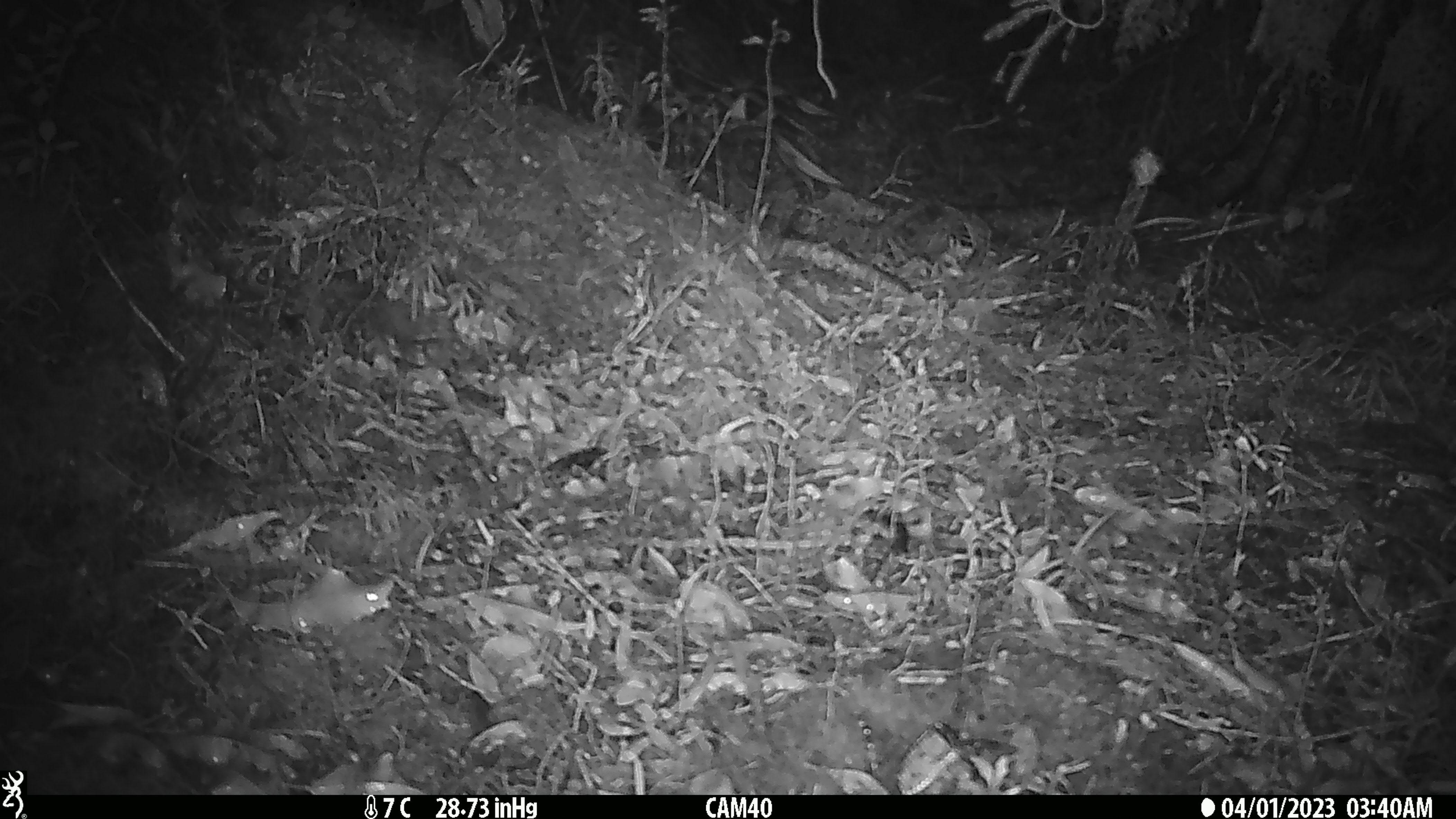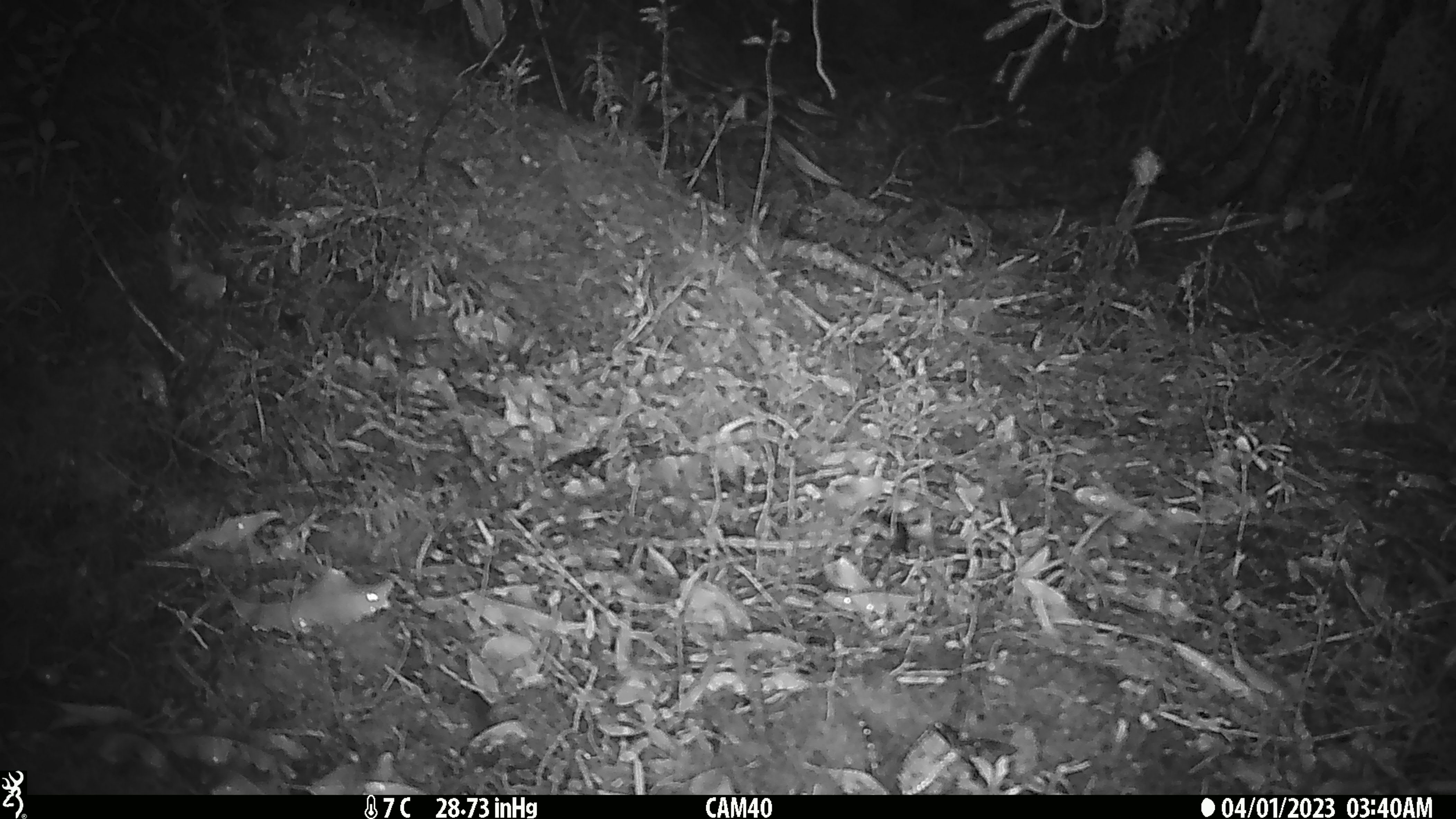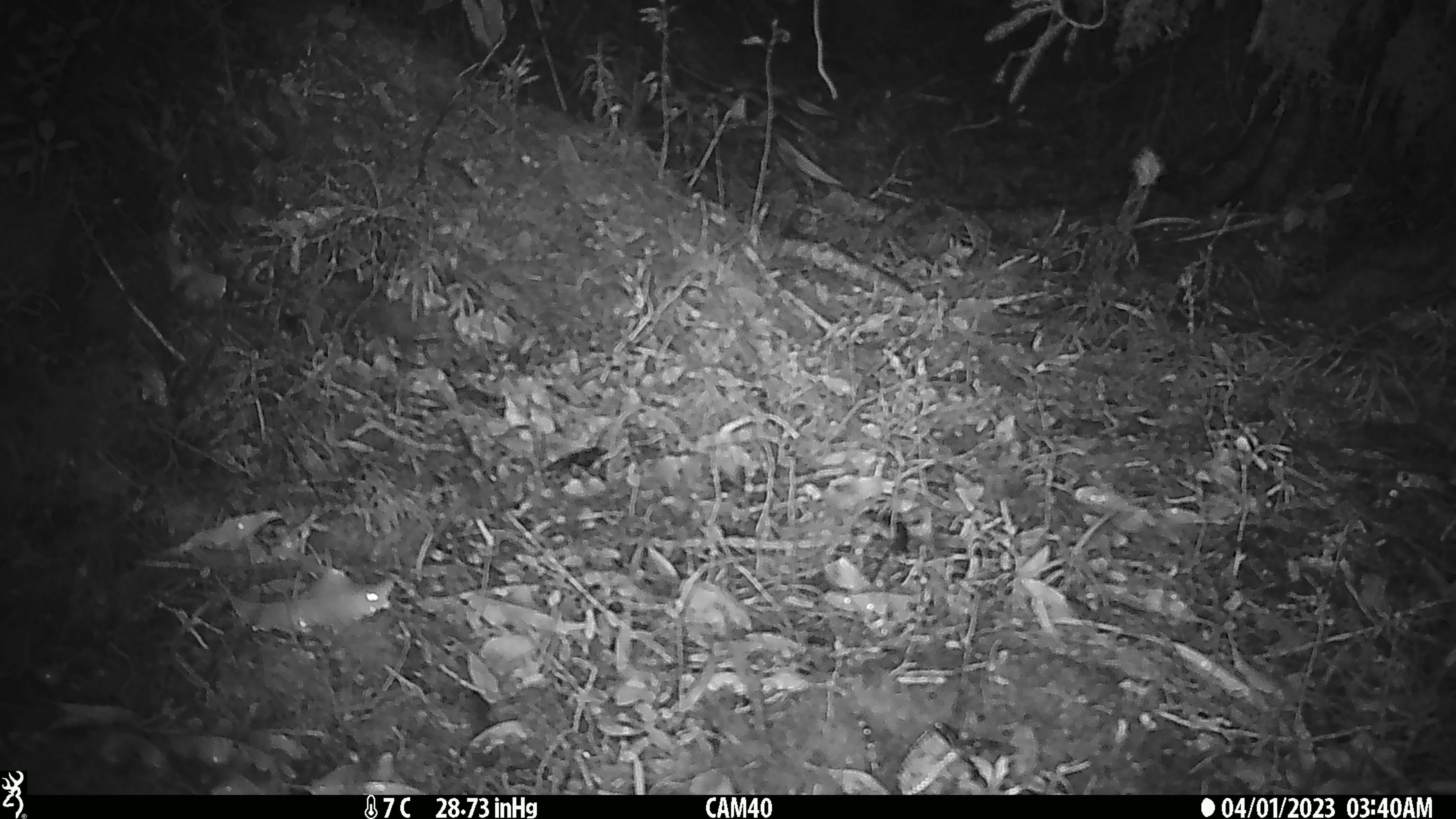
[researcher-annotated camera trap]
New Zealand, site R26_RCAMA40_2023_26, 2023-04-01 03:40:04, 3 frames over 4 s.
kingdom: Animalia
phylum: Chordata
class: Mammalia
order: Rodentia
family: Muridae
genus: Mus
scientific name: Mus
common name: mouse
Mouse (Mus).